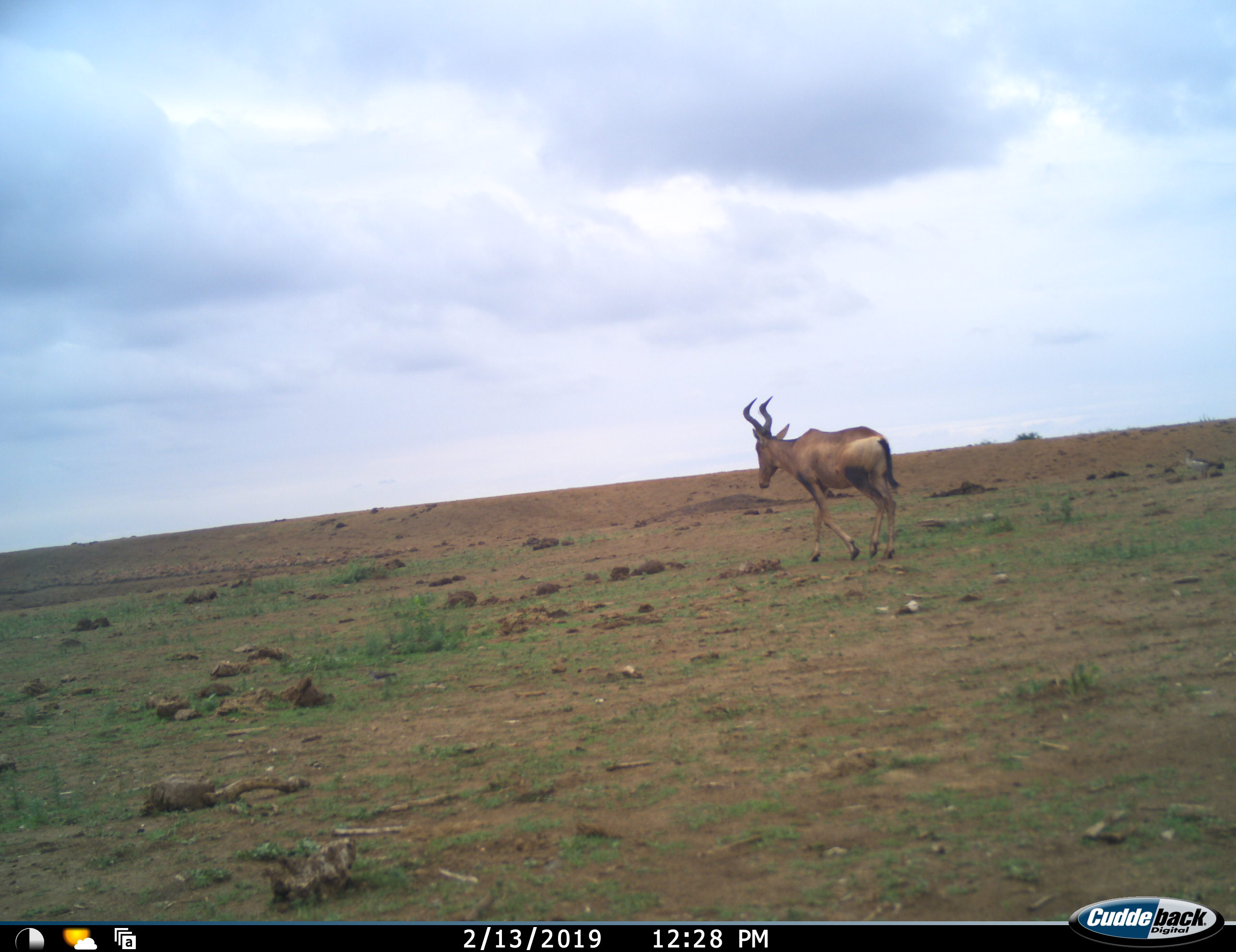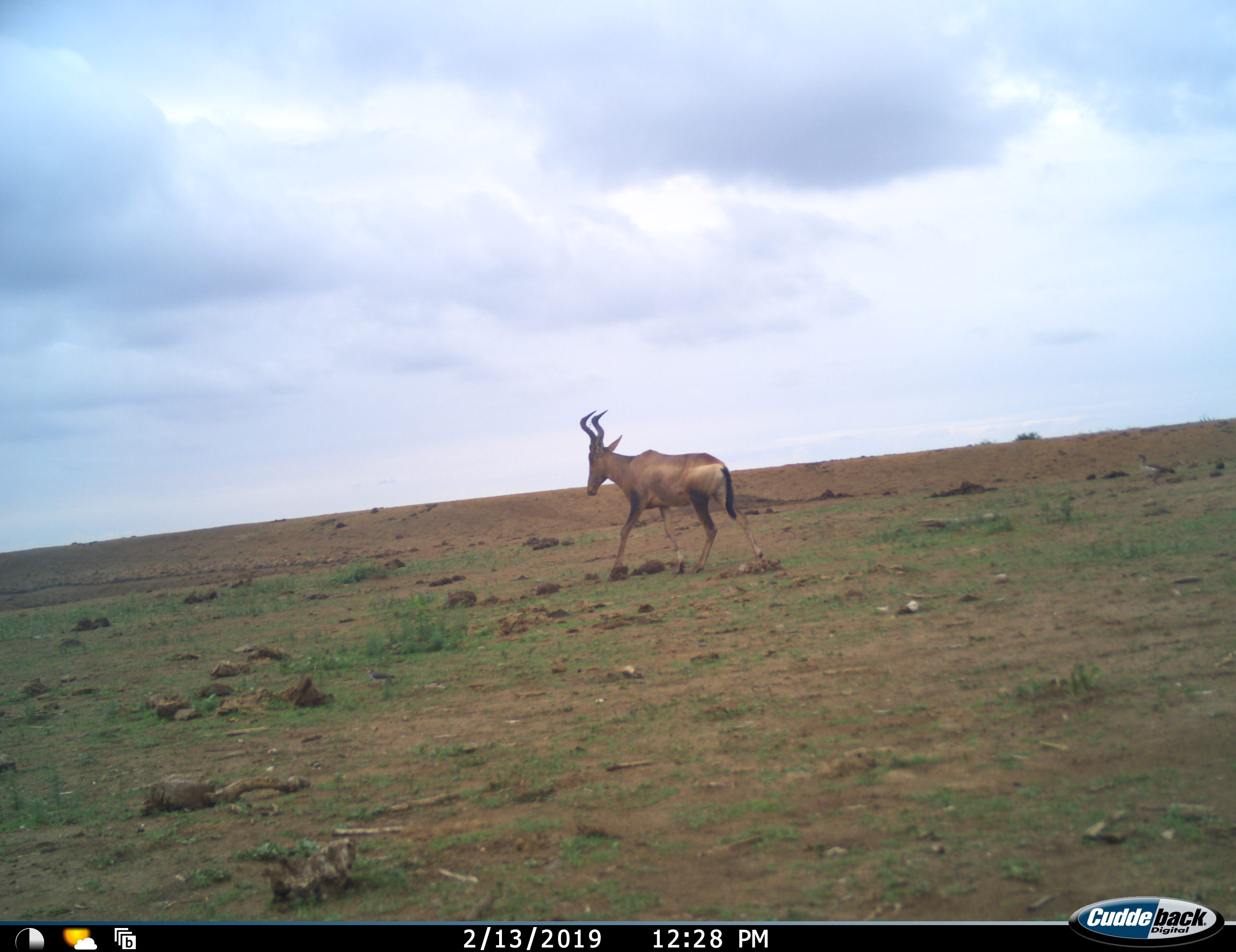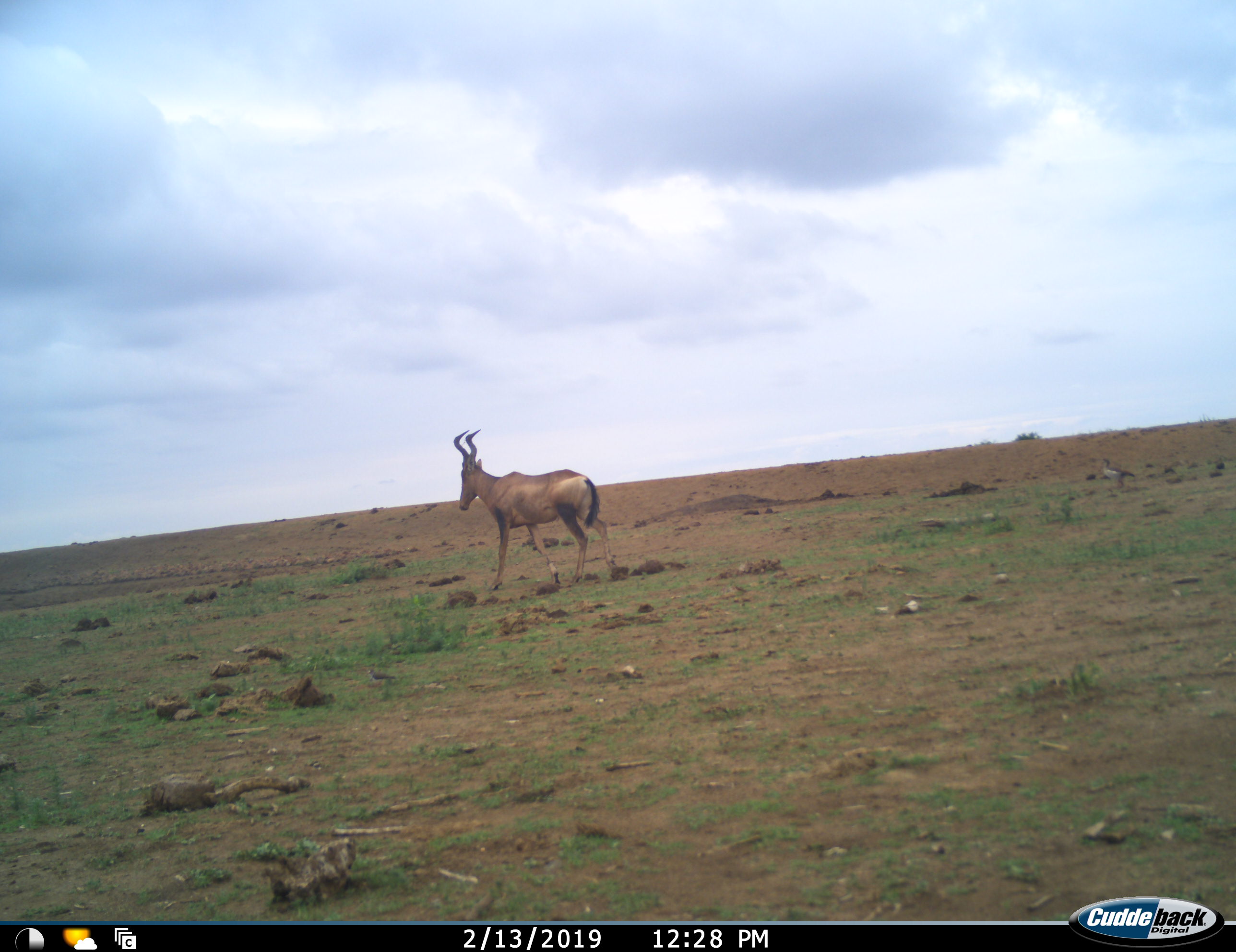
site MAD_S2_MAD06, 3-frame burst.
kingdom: Animalia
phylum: Chordata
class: Mammalia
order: Artiodactyla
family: Bovidae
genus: Alcelaphus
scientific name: Alcelaphus buselaphus caama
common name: red hartebeest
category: hartebeestred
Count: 1.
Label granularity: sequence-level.